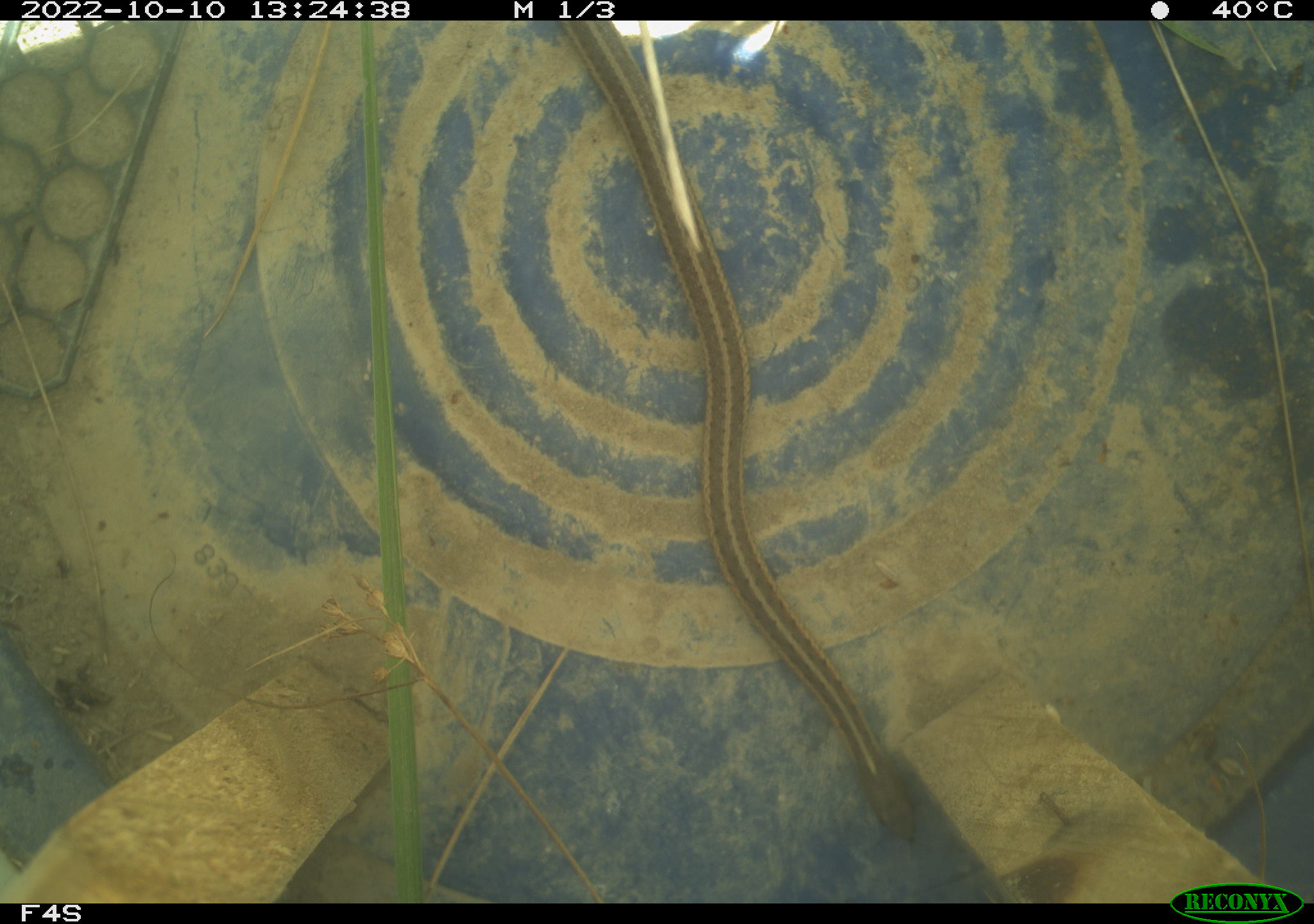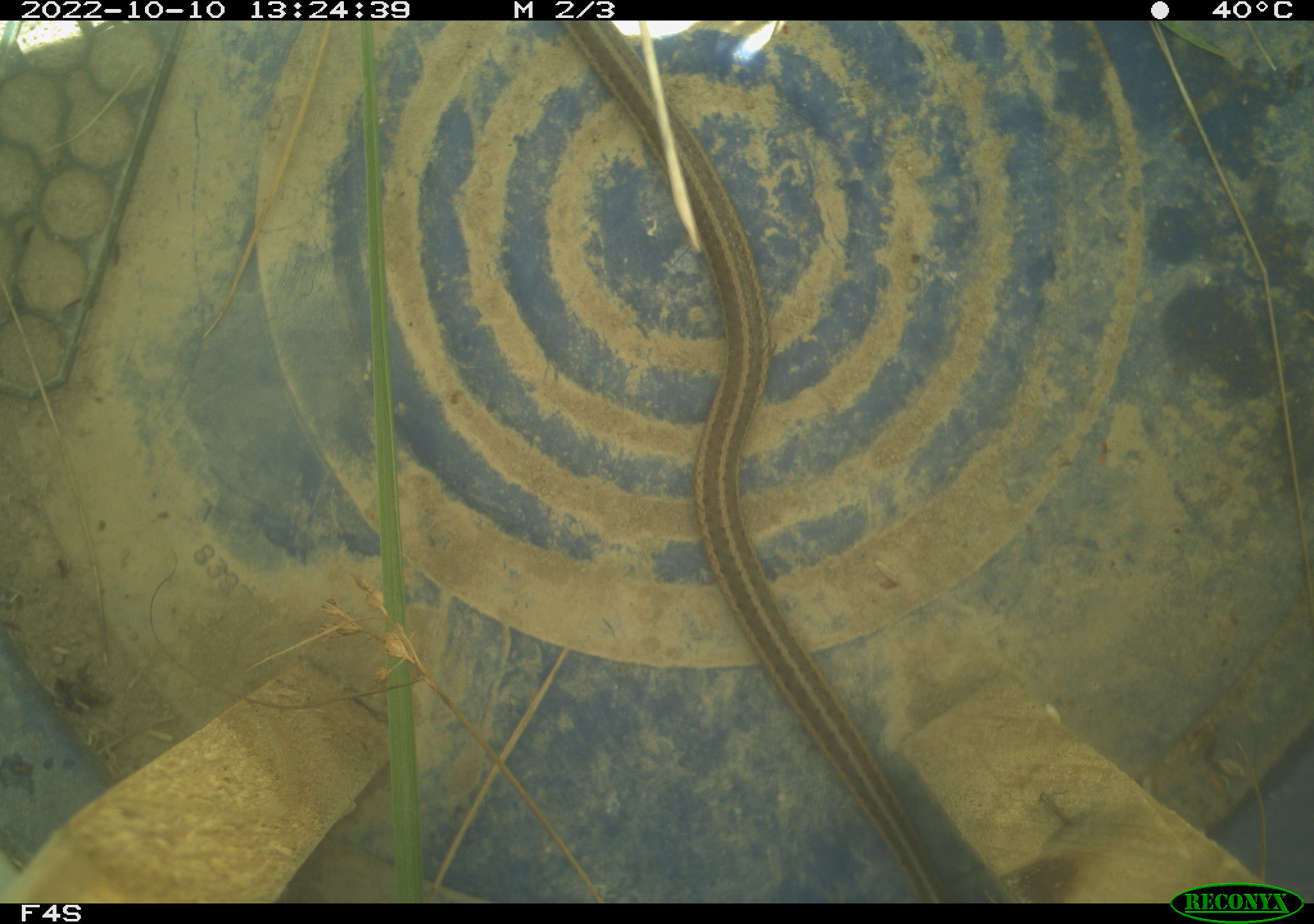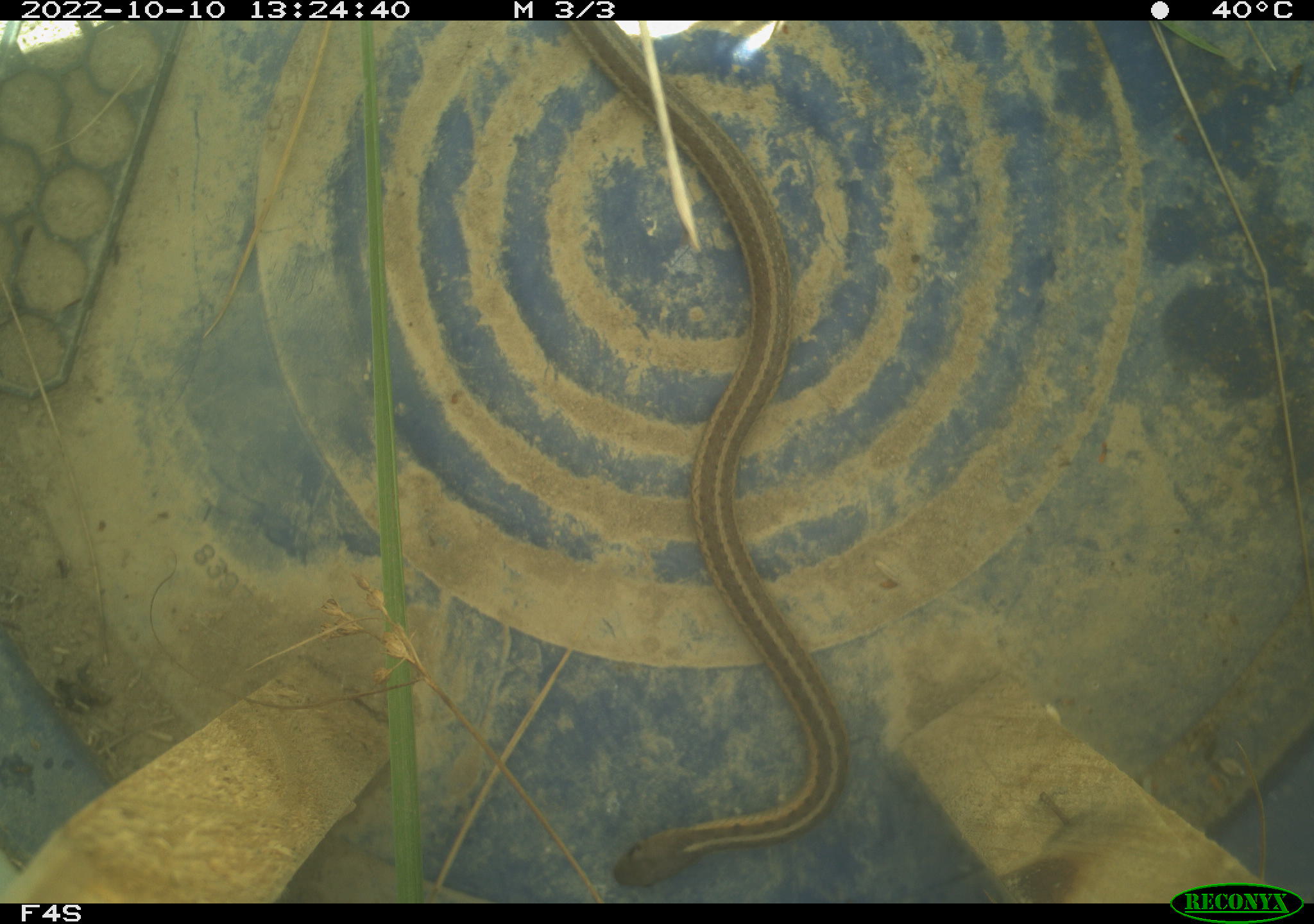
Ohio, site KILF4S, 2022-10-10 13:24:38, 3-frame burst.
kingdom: Animalia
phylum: Chordata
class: Reptilia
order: Squamata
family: Colubridae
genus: Thamnophis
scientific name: Thamnophis sirtalis sirtalis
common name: eastern gartersnake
Eastern gartersnake (Thamnophis sirtalis sirtalis).